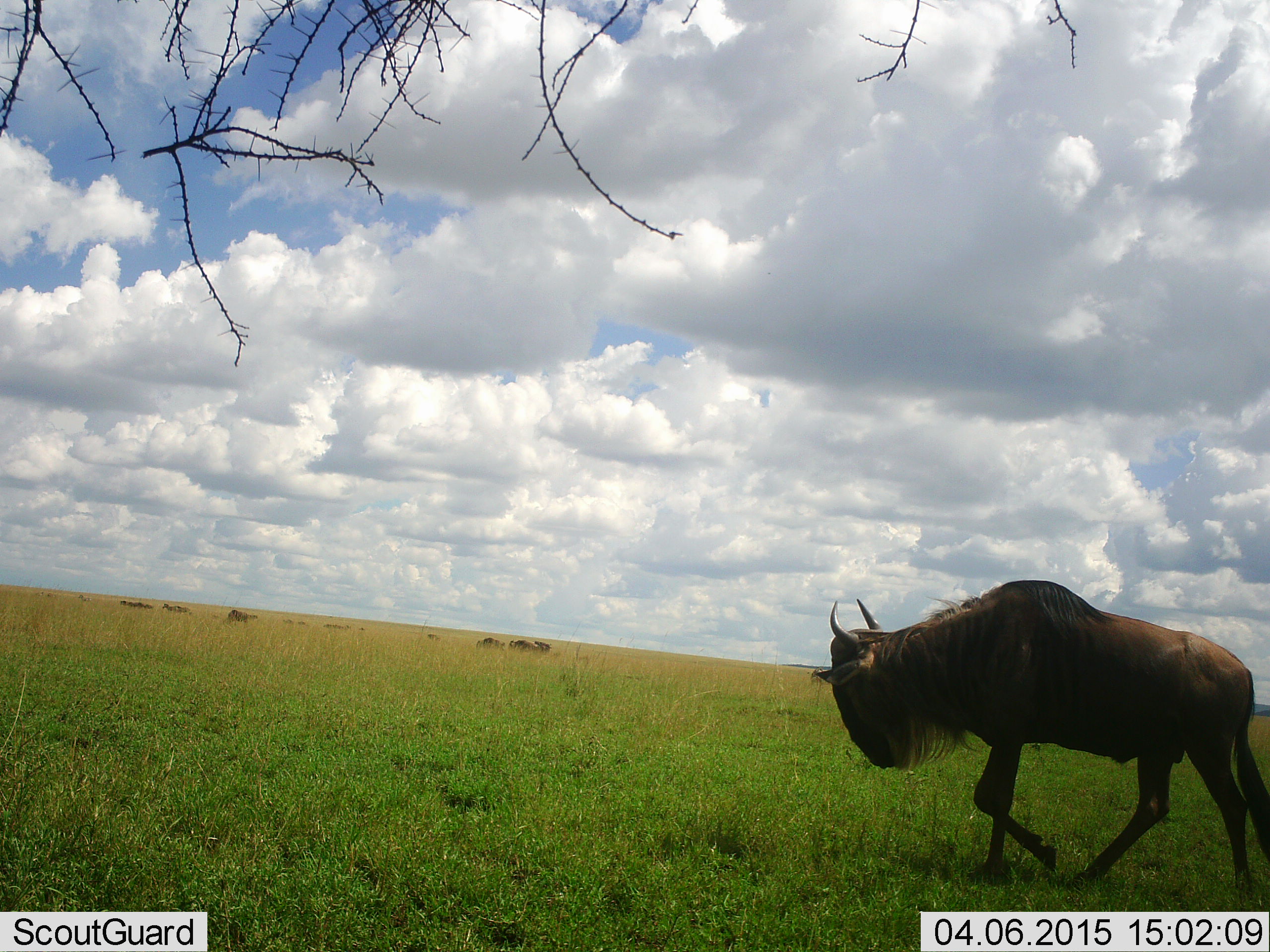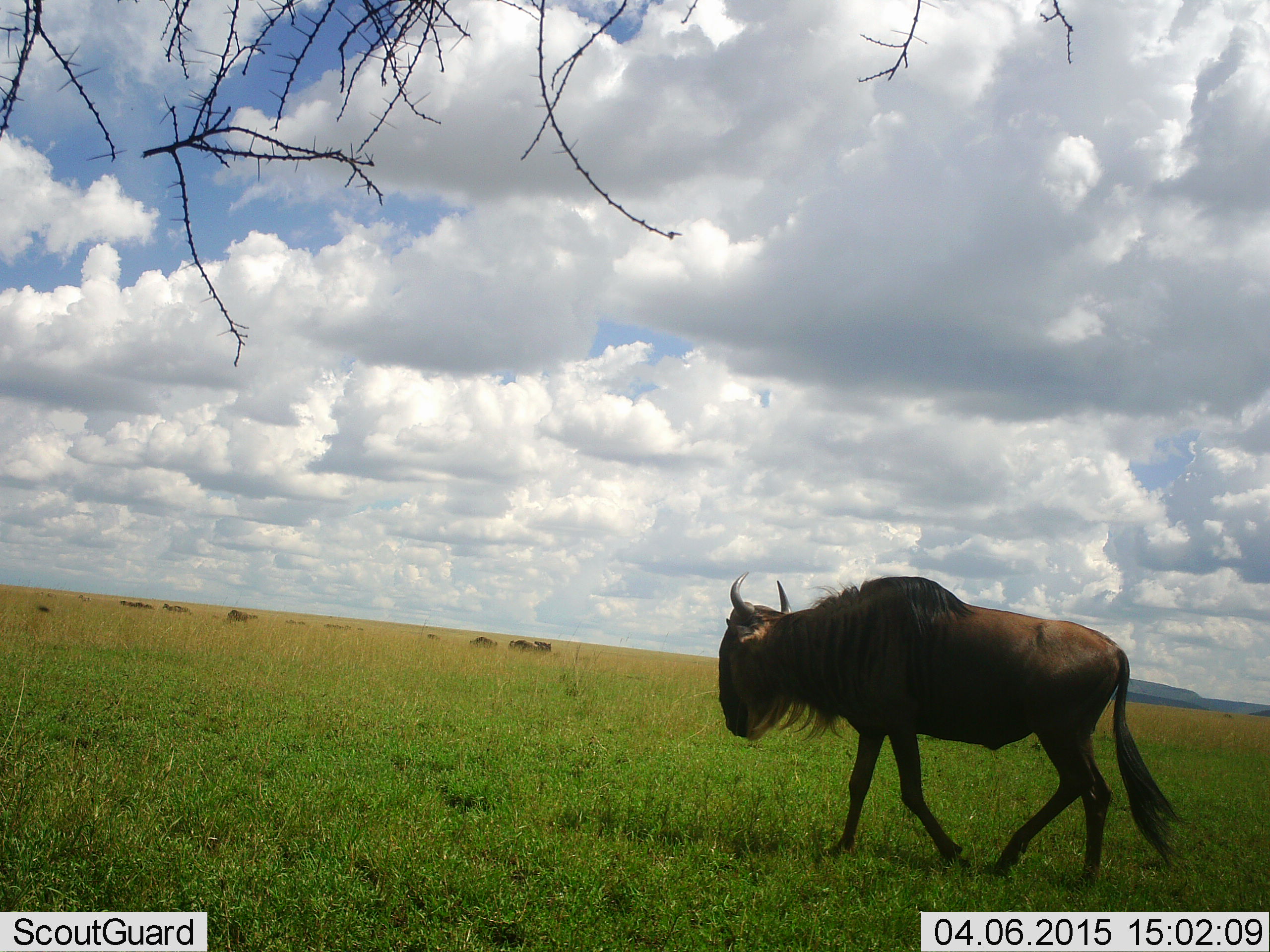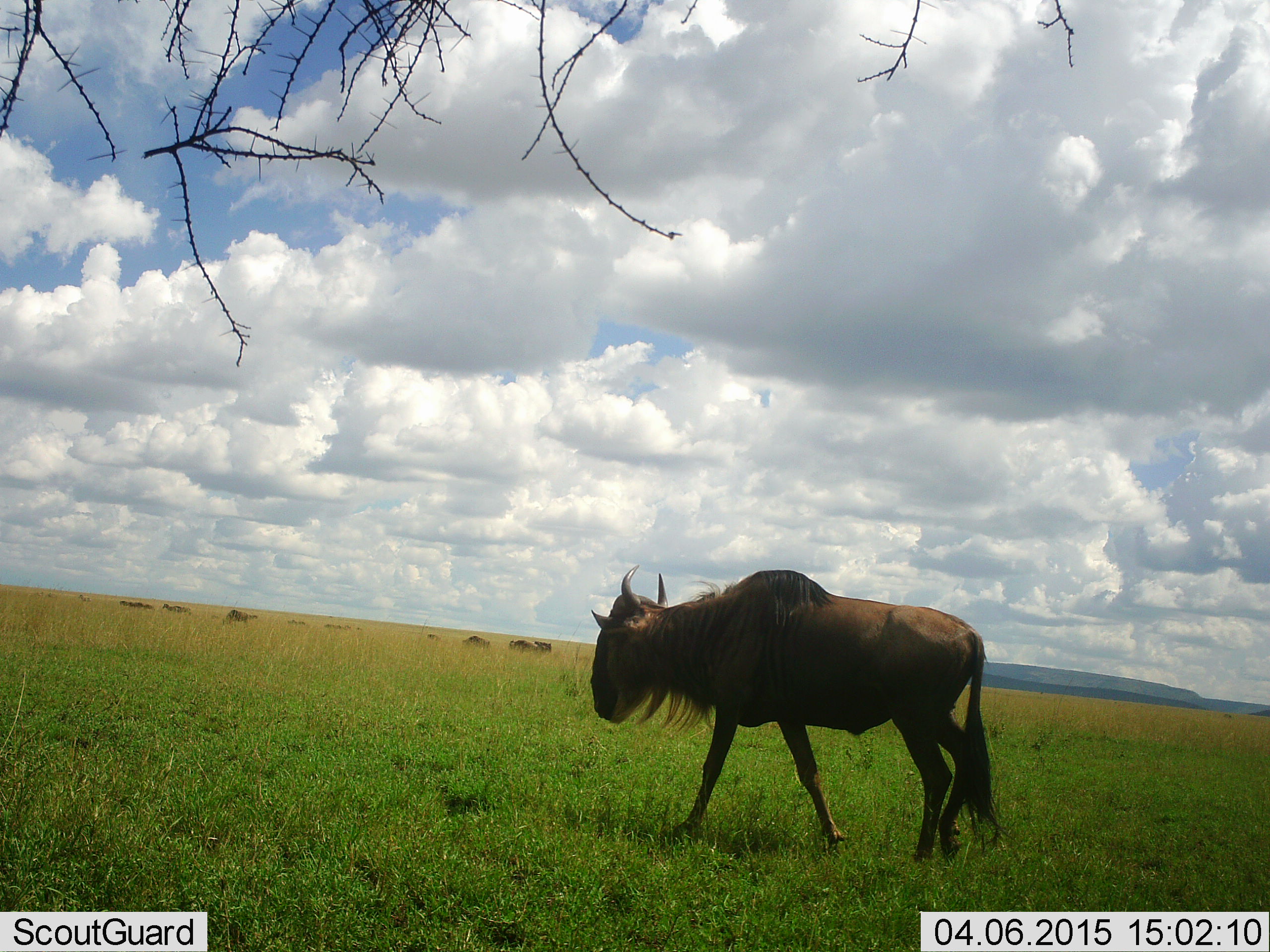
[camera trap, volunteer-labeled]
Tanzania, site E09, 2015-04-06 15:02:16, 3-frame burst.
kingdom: Animalia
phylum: Chordata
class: Mammalia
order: Artiodactyla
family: Bovidae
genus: Connochaetes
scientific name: Connochaetes taurinus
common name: blue wildebeest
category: wildebeest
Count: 4.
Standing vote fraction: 36%.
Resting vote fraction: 0%.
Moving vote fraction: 91%.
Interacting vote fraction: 0%.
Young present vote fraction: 0%.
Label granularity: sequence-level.